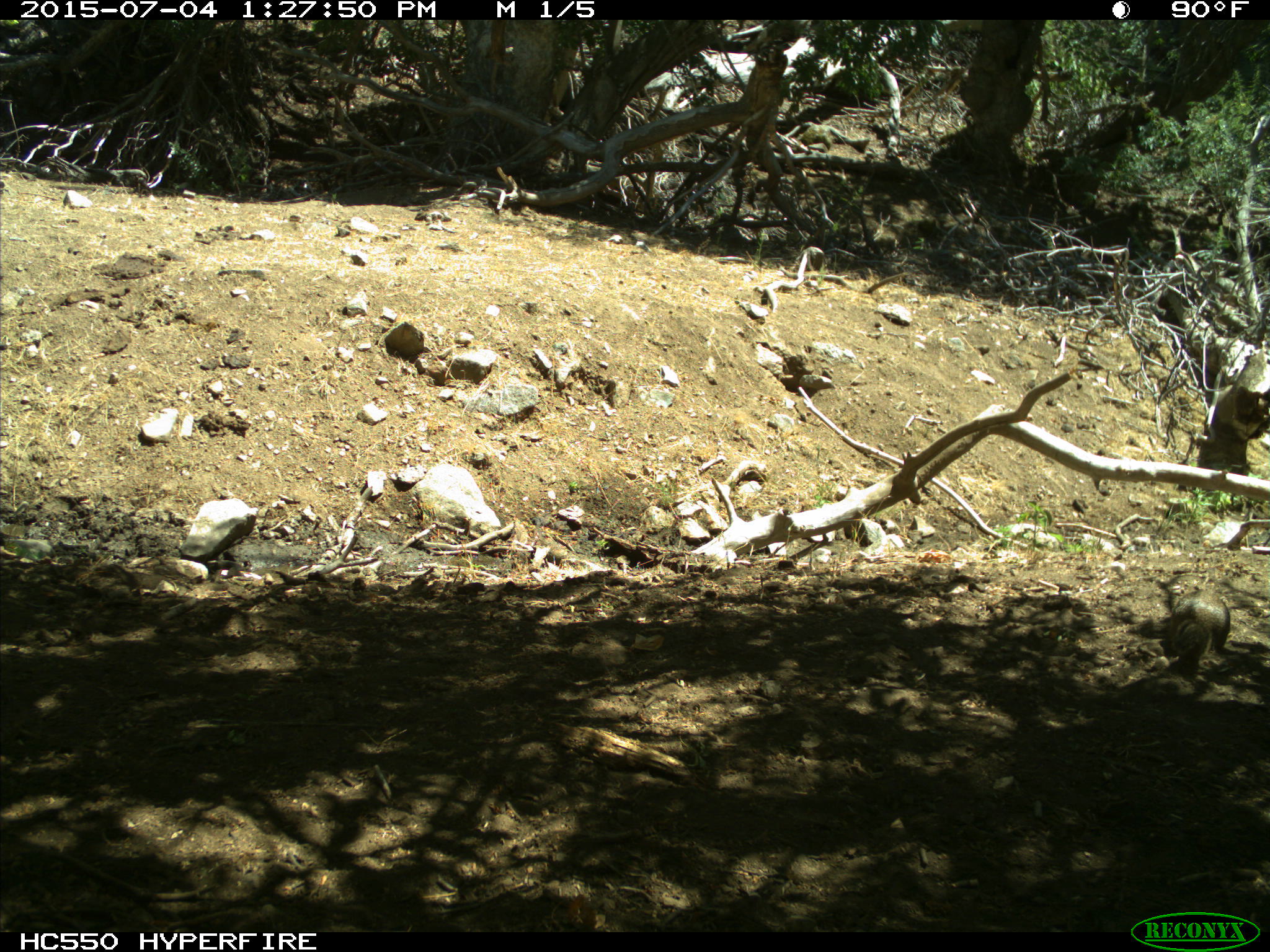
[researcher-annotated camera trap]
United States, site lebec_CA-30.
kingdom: Animalia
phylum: Chordata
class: Mammalia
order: Rodentia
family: Sciuridae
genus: Otospermophilus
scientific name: Otospermophilus beecheyi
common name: california ground squirrel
Otospermophilus beecheyi (california ground squirrel).